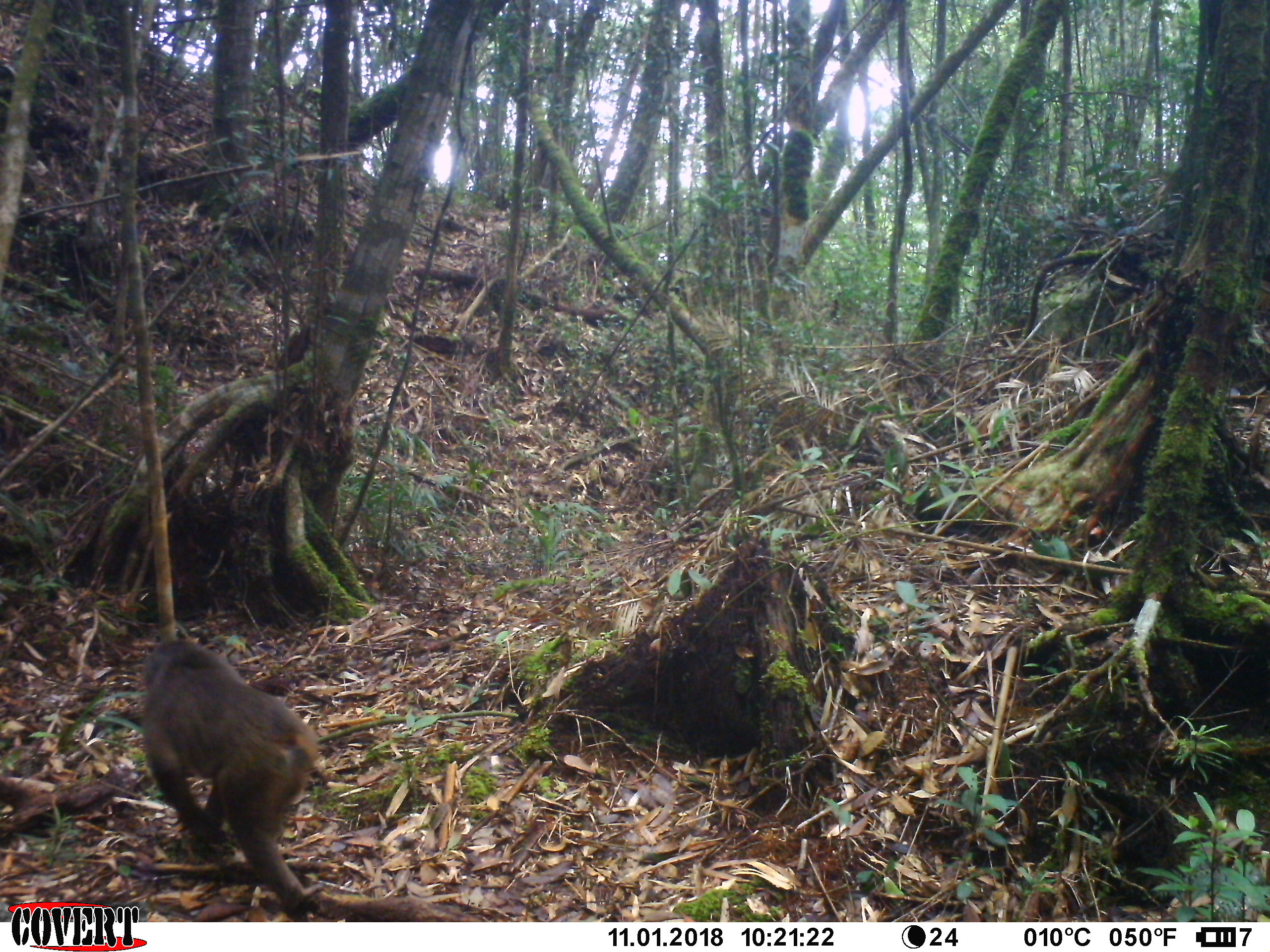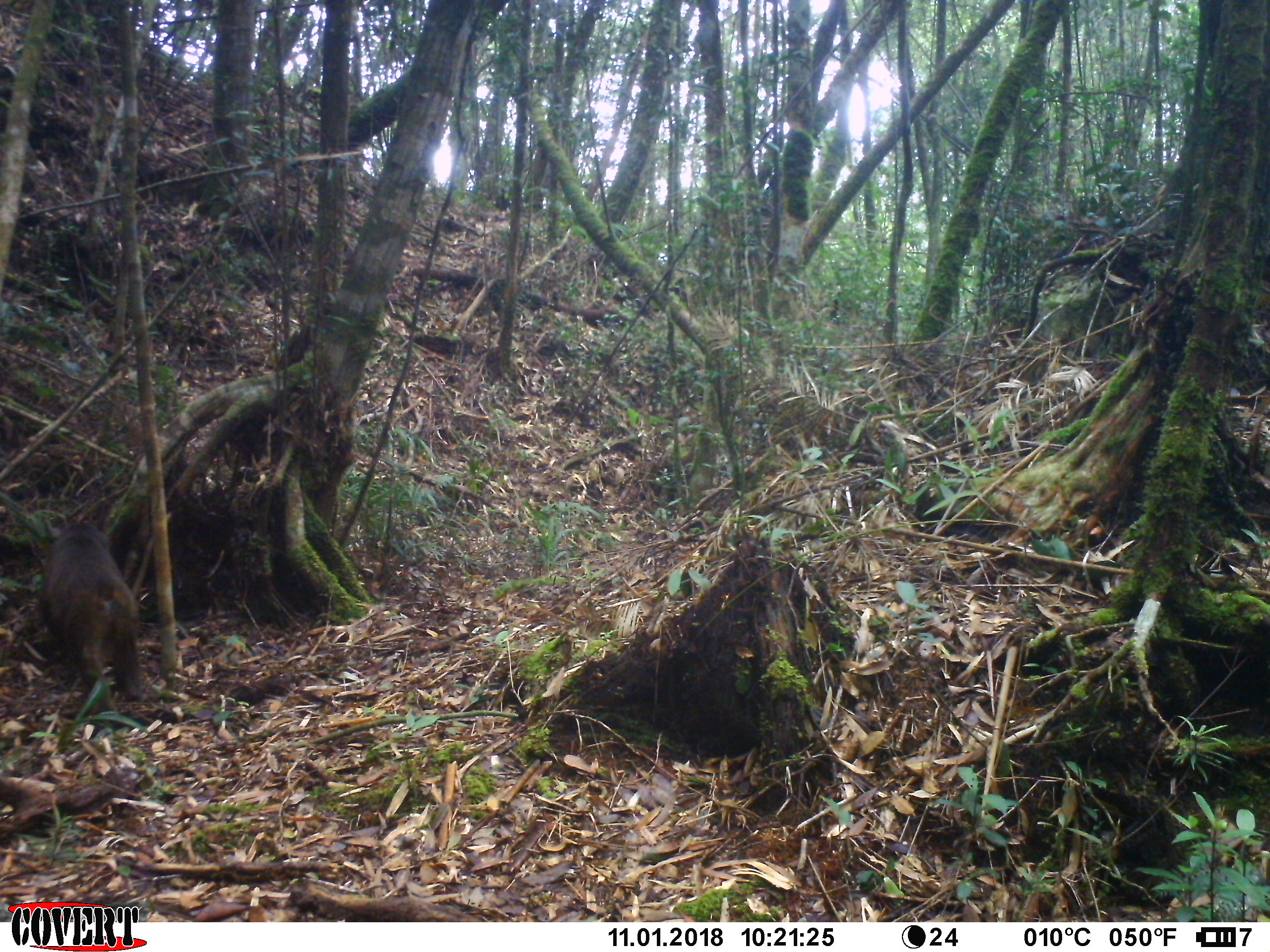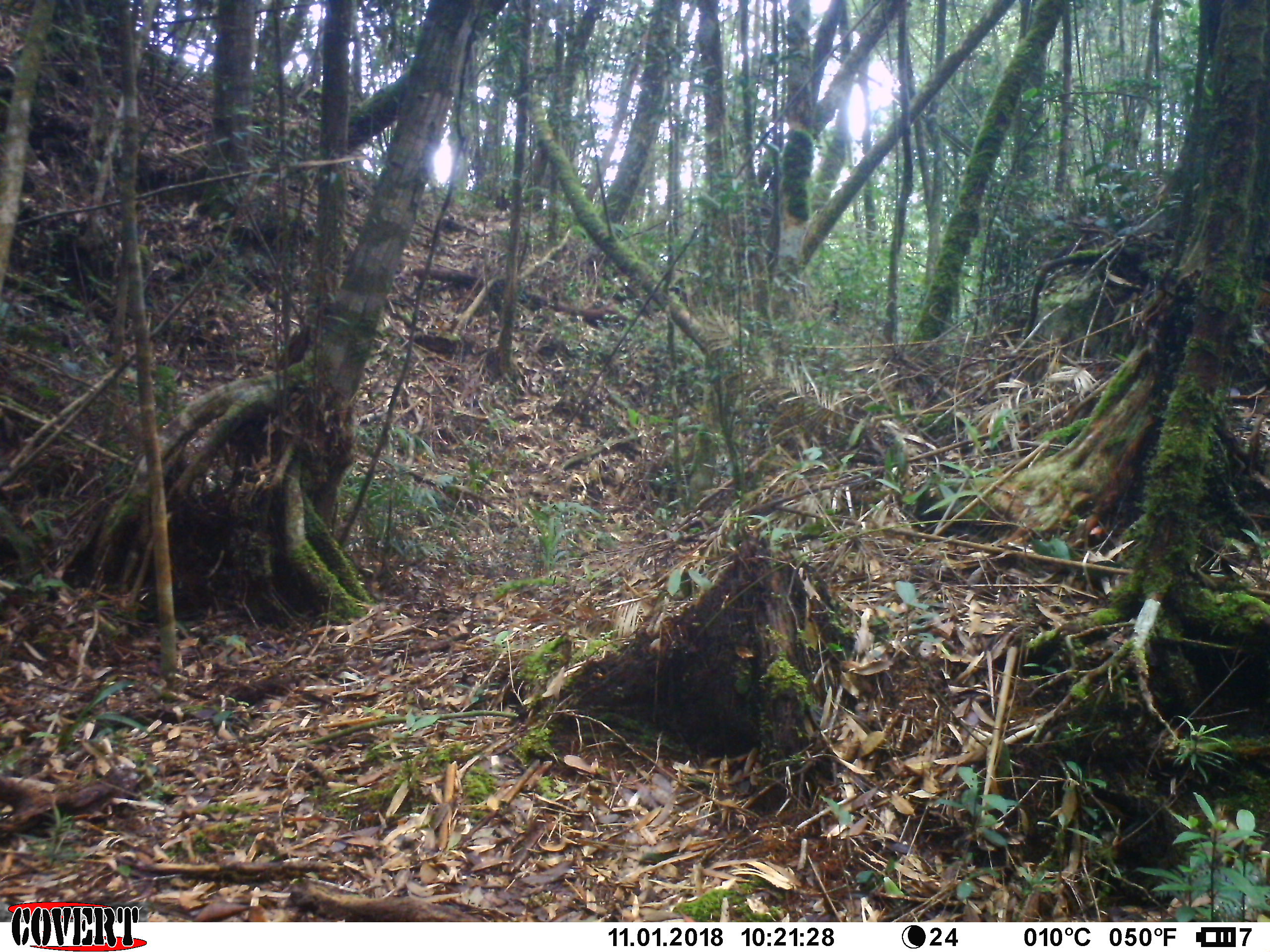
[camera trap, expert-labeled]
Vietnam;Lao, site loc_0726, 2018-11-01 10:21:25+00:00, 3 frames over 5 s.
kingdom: Animalia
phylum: Chordata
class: Mammalia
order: Primates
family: Cercopithecidae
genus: Macaca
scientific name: Macaca arctoides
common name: stump-tailed macaque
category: stump tailed macaque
Stump tailed macaque (stump-tailed macaque) (Macaca arctoides). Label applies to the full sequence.